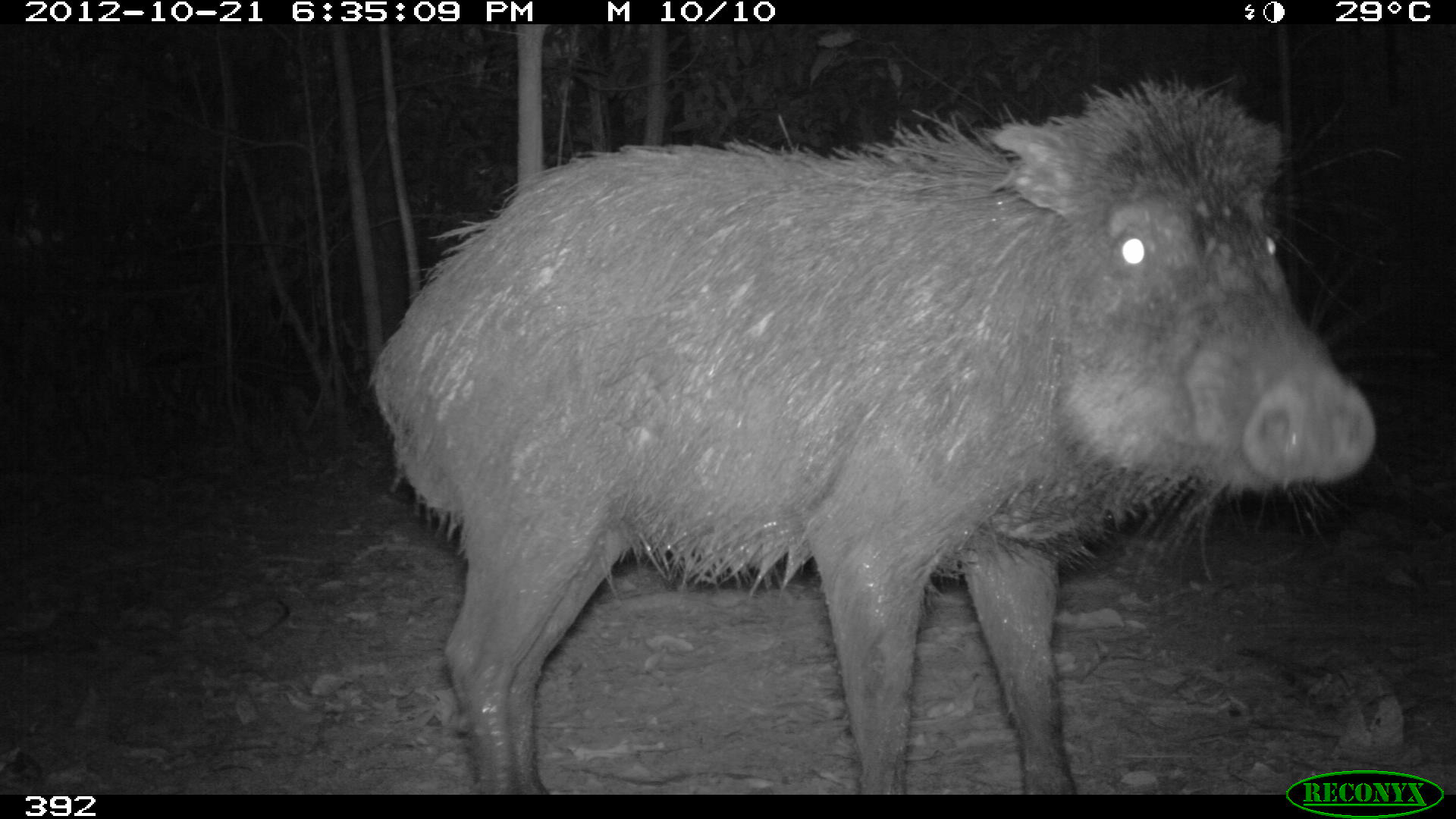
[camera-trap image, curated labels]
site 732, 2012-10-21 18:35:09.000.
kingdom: Animalia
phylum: Chordata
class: Mammalia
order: Artiodactyla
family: Tayassuidae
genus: Tayassu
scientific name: Tayassu pecari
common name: white-lipped peccary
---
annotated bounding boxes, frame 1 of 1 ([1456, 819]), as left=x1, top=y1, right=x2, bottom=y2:
tayassu pecari: left=368, top=78, right=1374, bottom=794